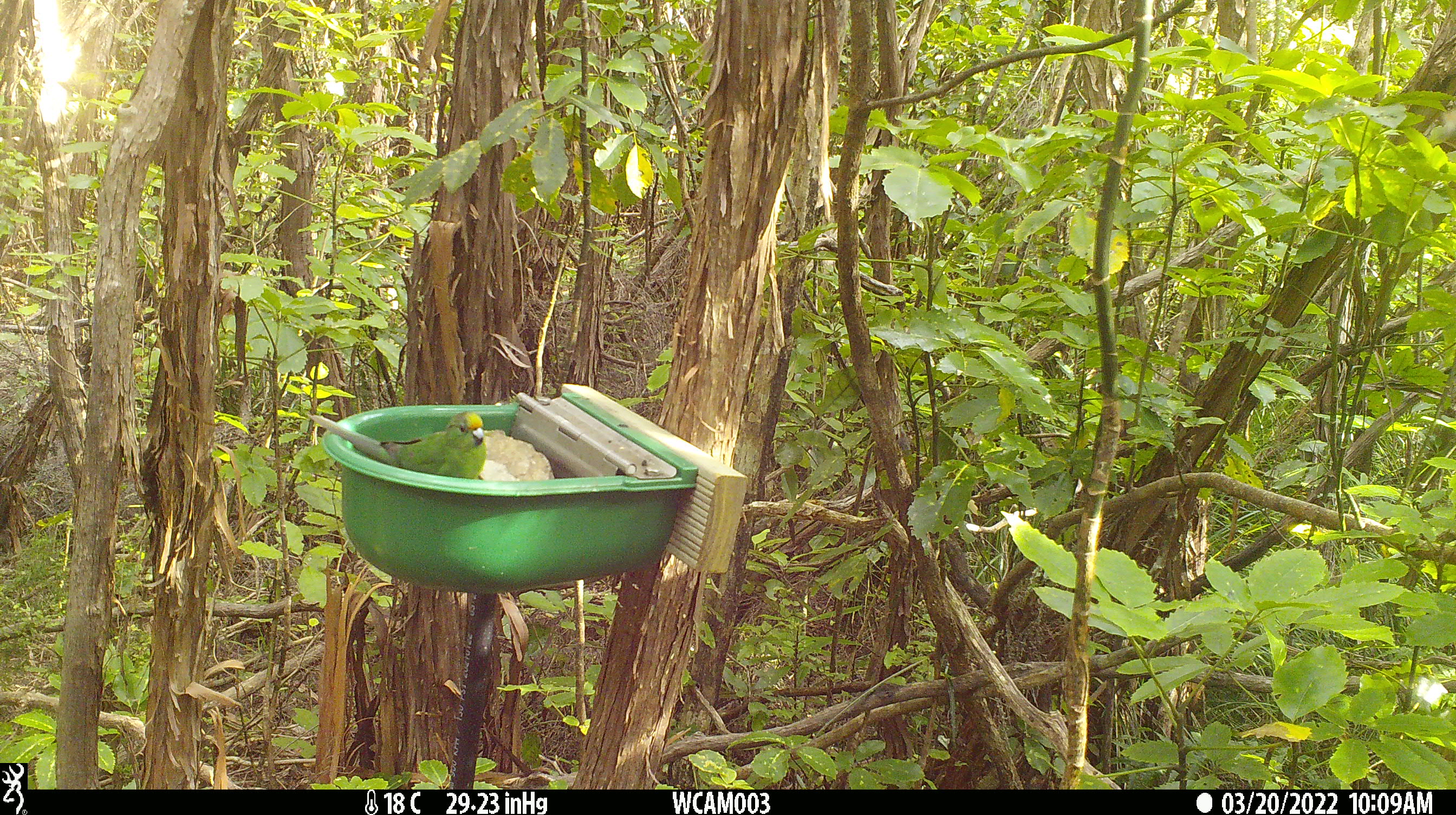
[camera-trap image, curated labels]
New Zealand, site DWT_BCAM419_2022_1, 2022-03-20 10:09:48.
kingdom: Animalia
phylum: Chordata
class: Aves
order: Psittaciformes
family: Psittaculidae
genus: Cyanoramphus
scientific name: Cyanoramphus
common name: parakeet